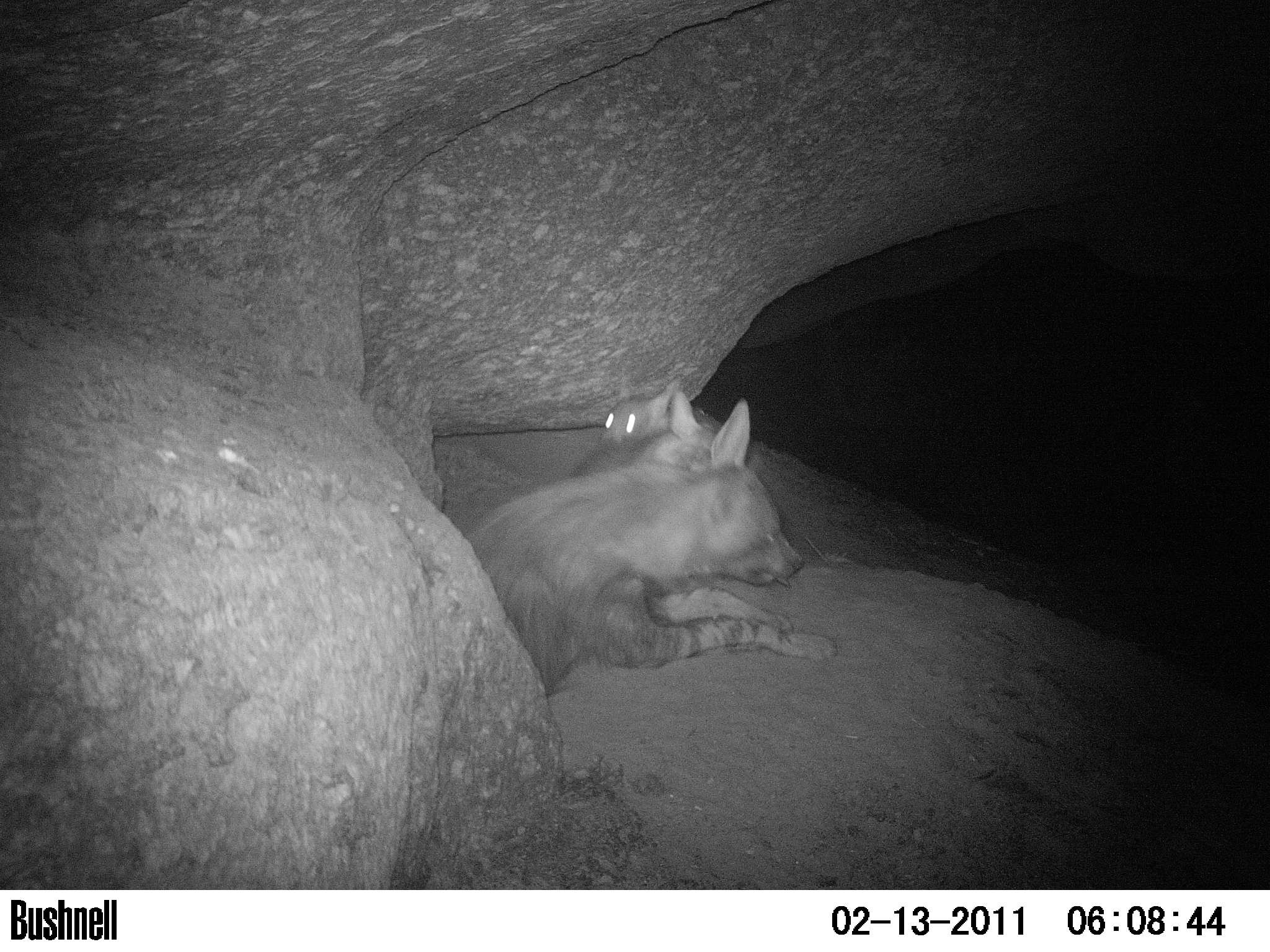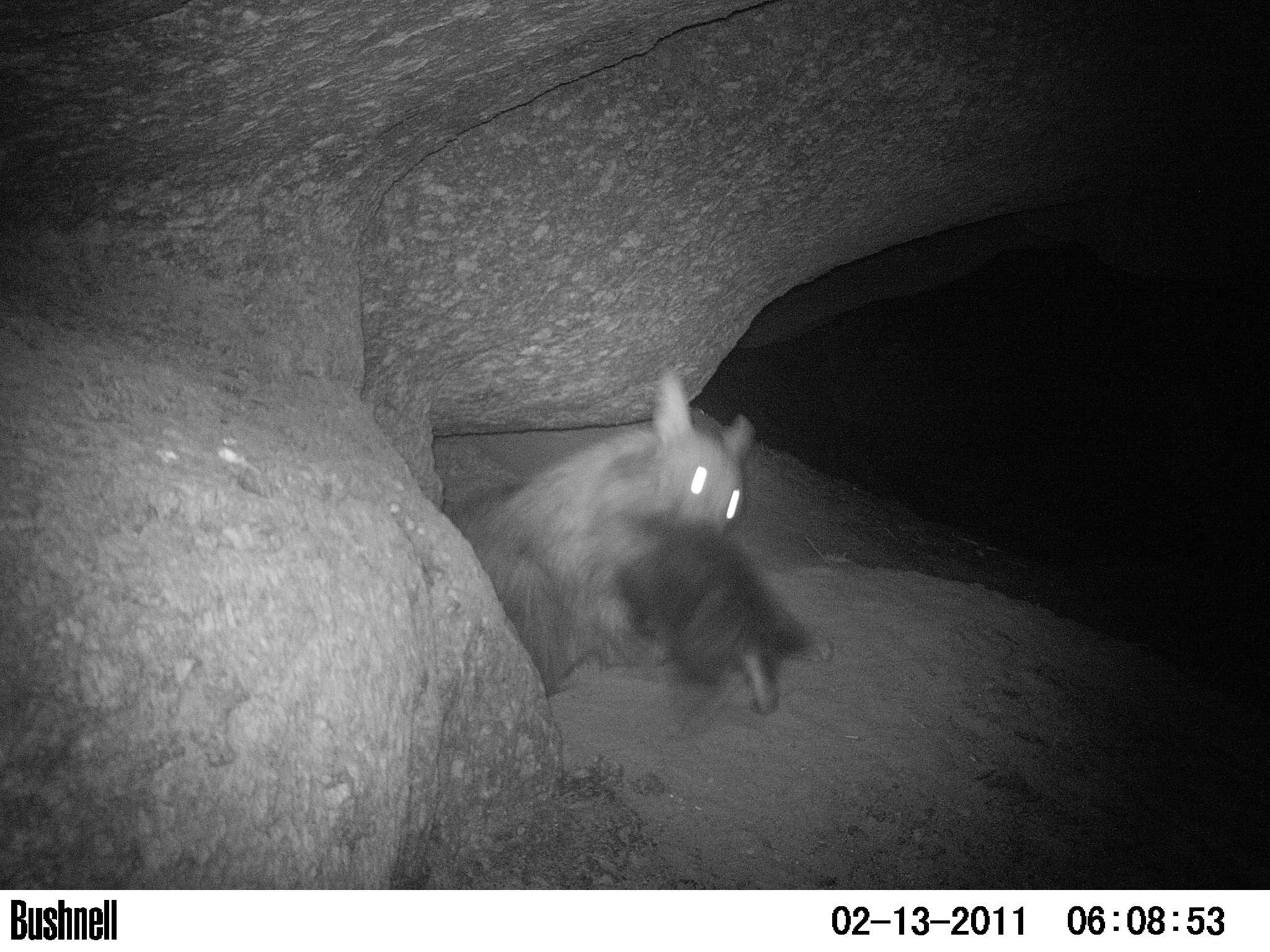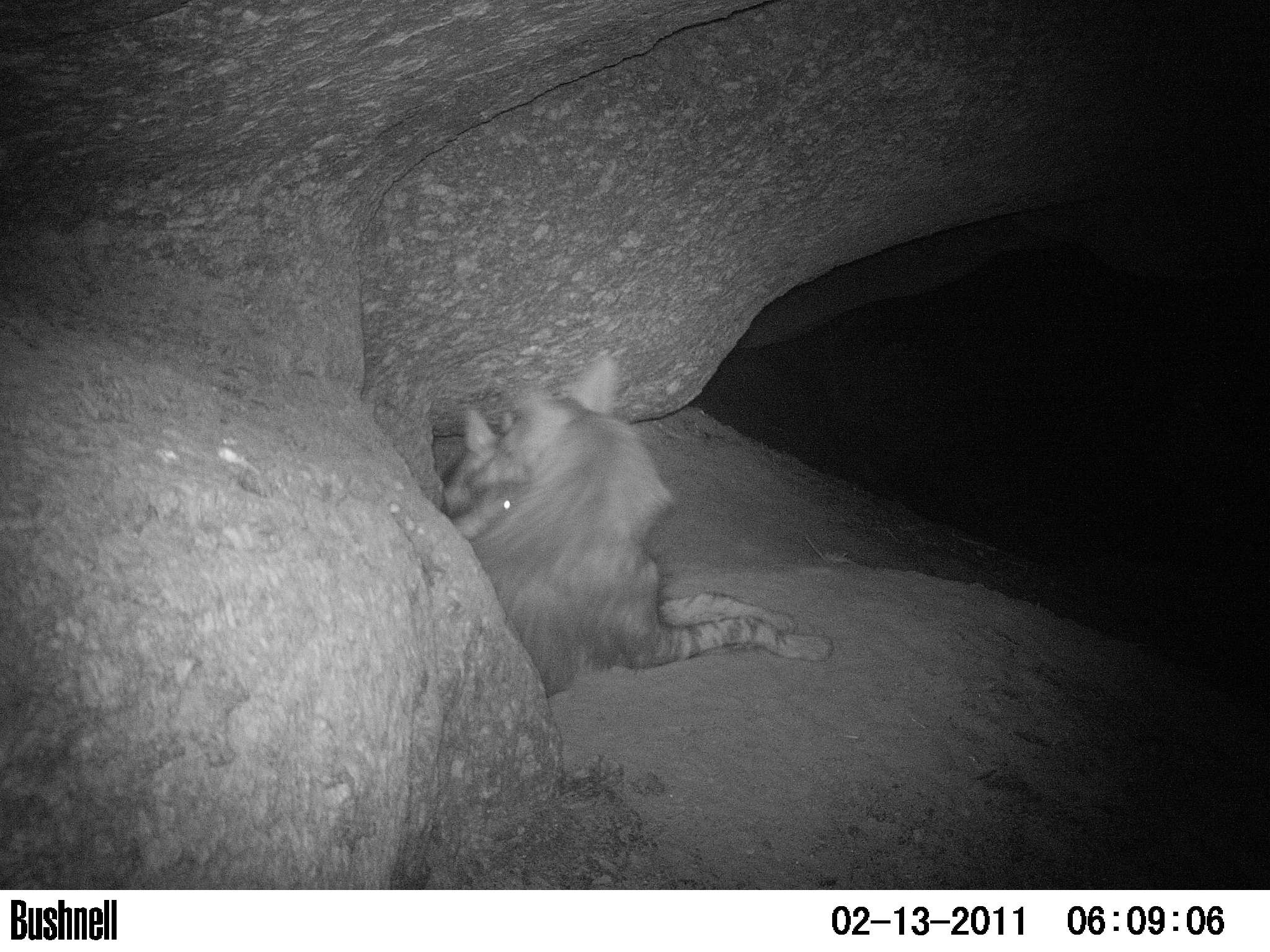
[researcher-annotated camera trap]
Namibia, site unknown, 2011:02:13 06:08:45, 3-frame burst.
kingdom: Animalia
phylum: Chordata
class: Mammalia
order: Carnivora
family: Hyaenidae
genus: Parahyaena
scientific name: Parahyaena brunnea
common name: brown hyena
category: hyaena brunnea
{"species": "hyaena brunnea (brown hyena) (Parahyaena brunnea)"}